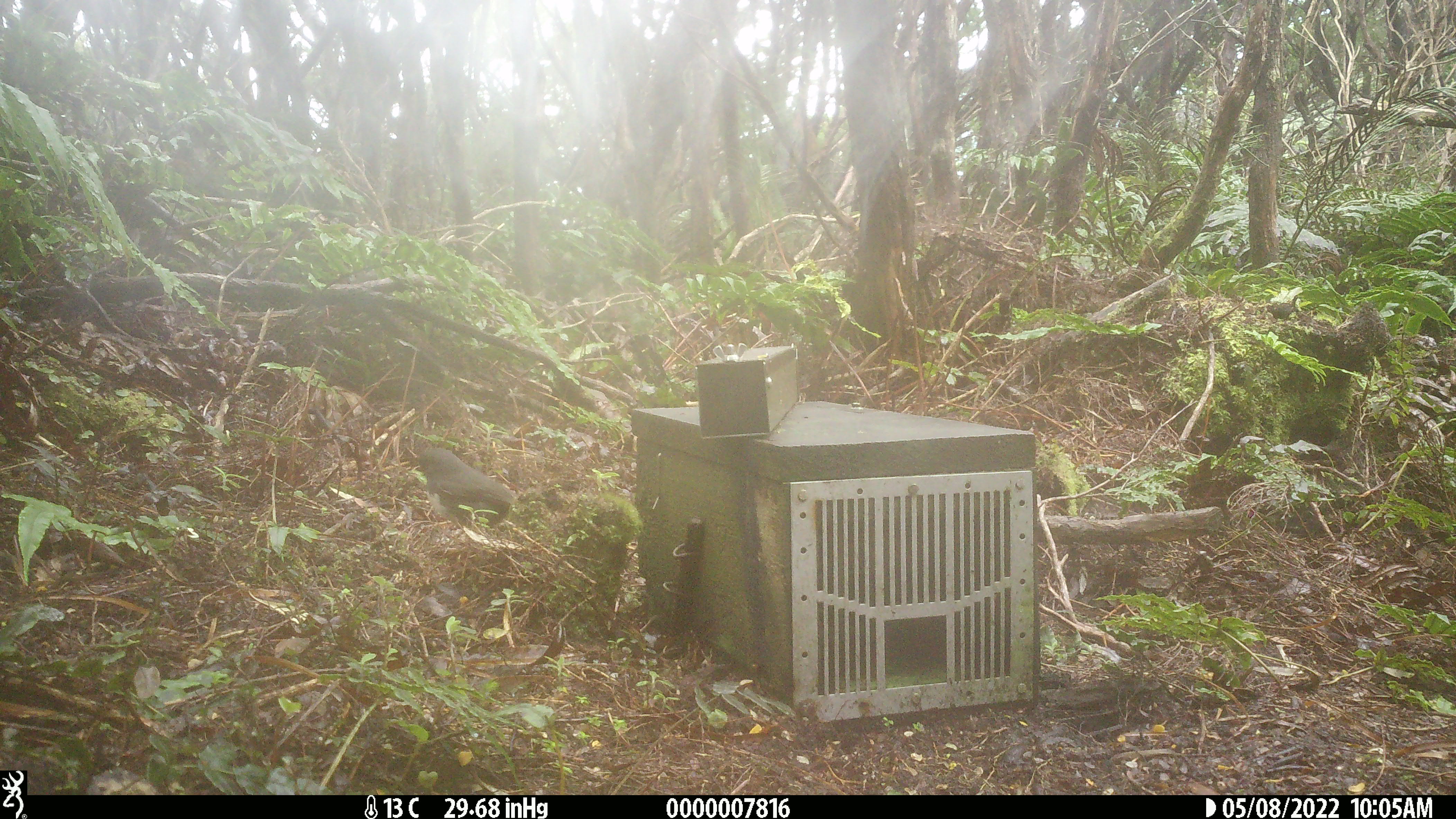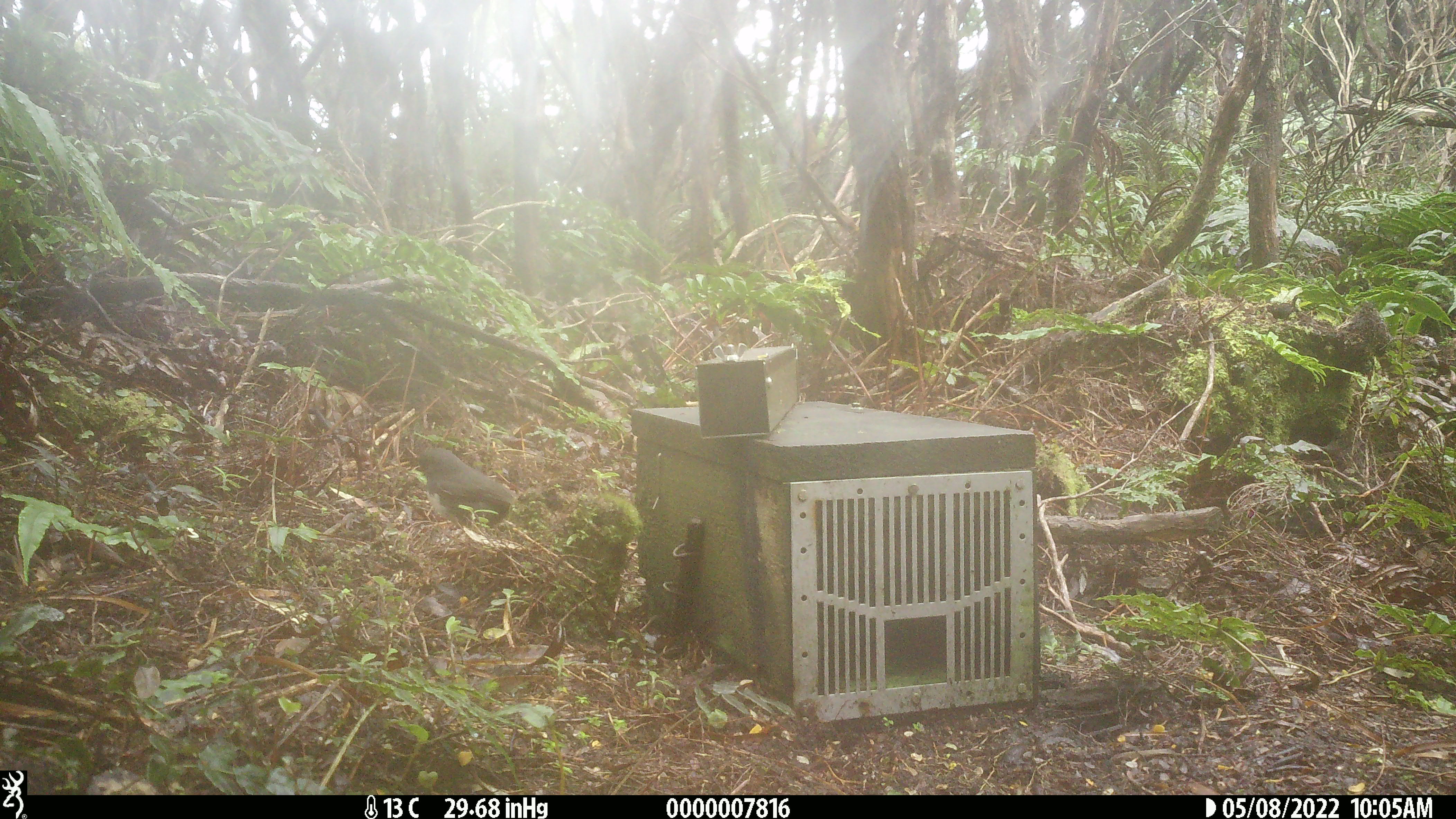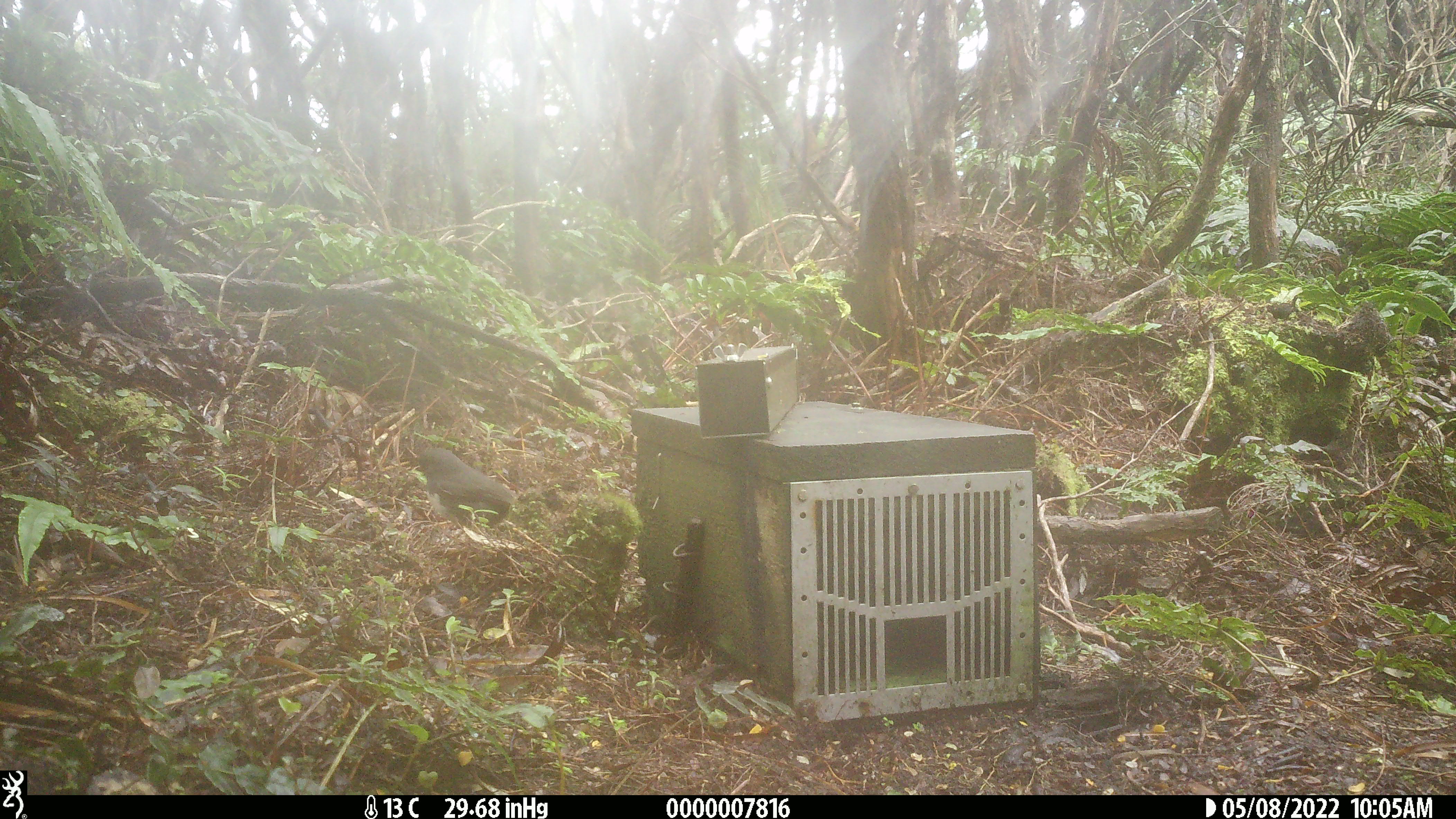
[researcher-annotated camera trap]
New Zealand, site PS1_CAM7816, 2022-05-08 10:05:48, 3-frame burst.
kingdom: Animalia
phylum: Chordata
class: Aves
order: Passeriformes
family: Petroicidae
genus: Petroica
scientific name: Petroica australis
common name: new zealand robin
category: robin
Robin (new zealand robin) (Petroica australis).